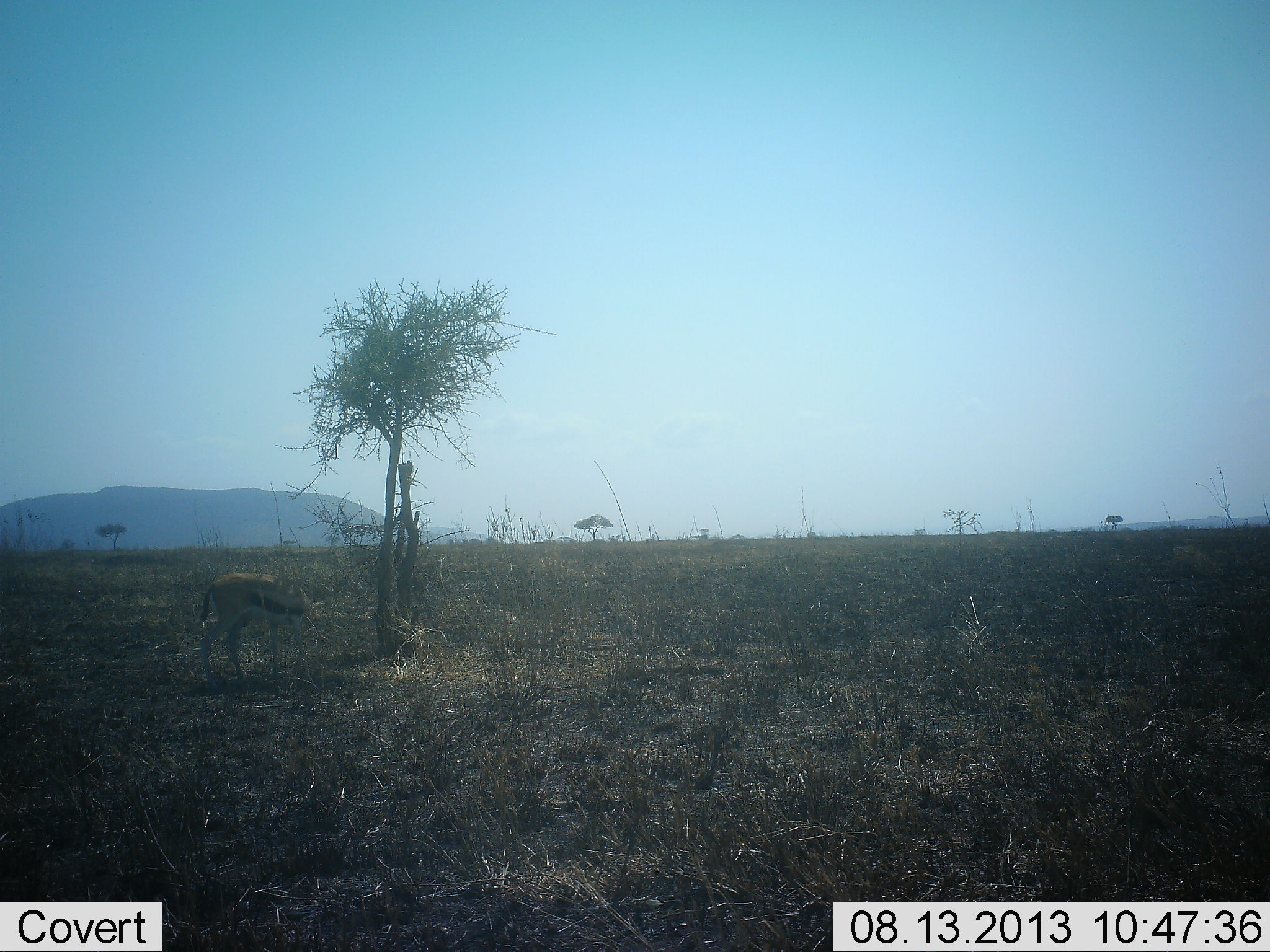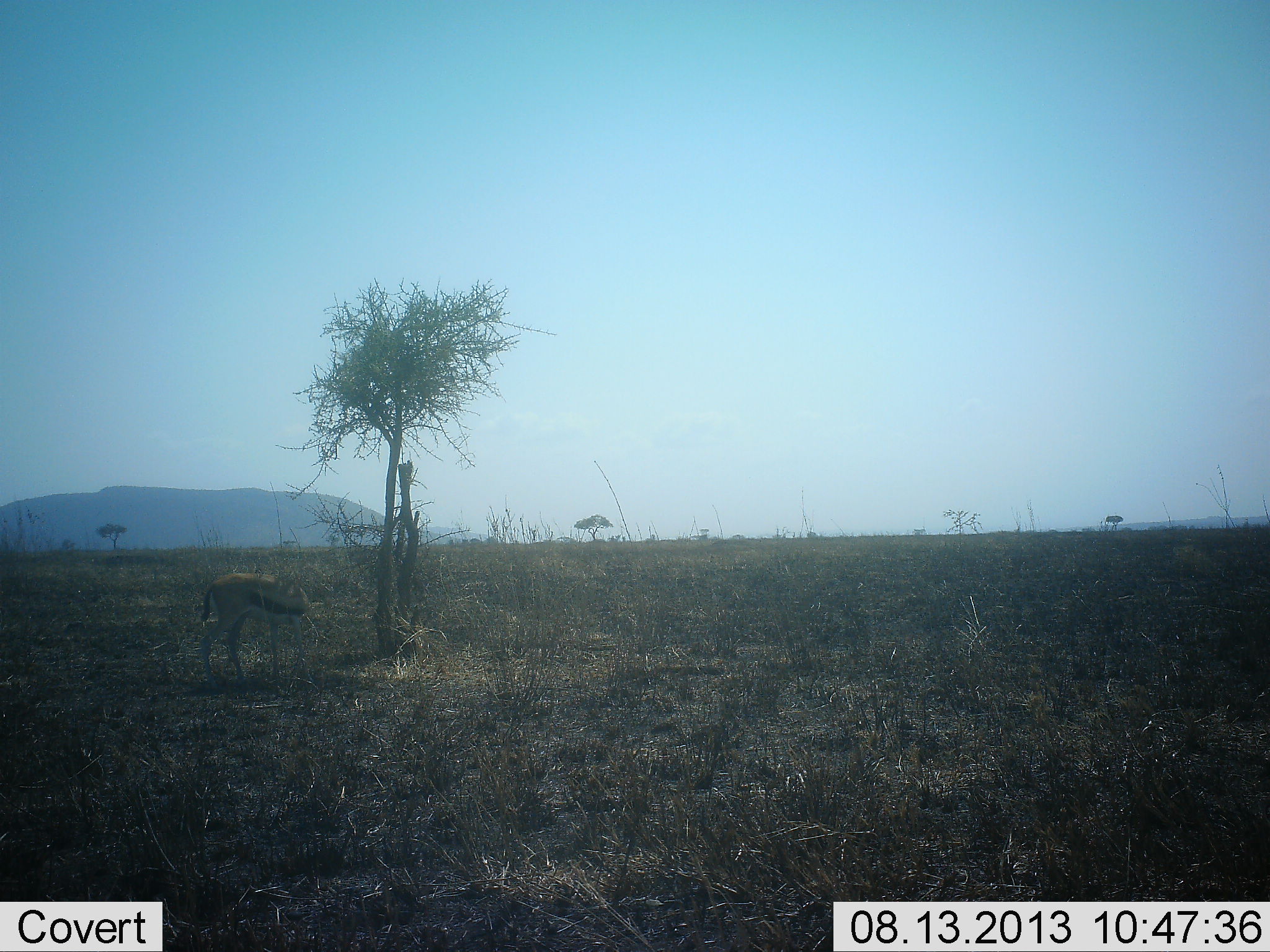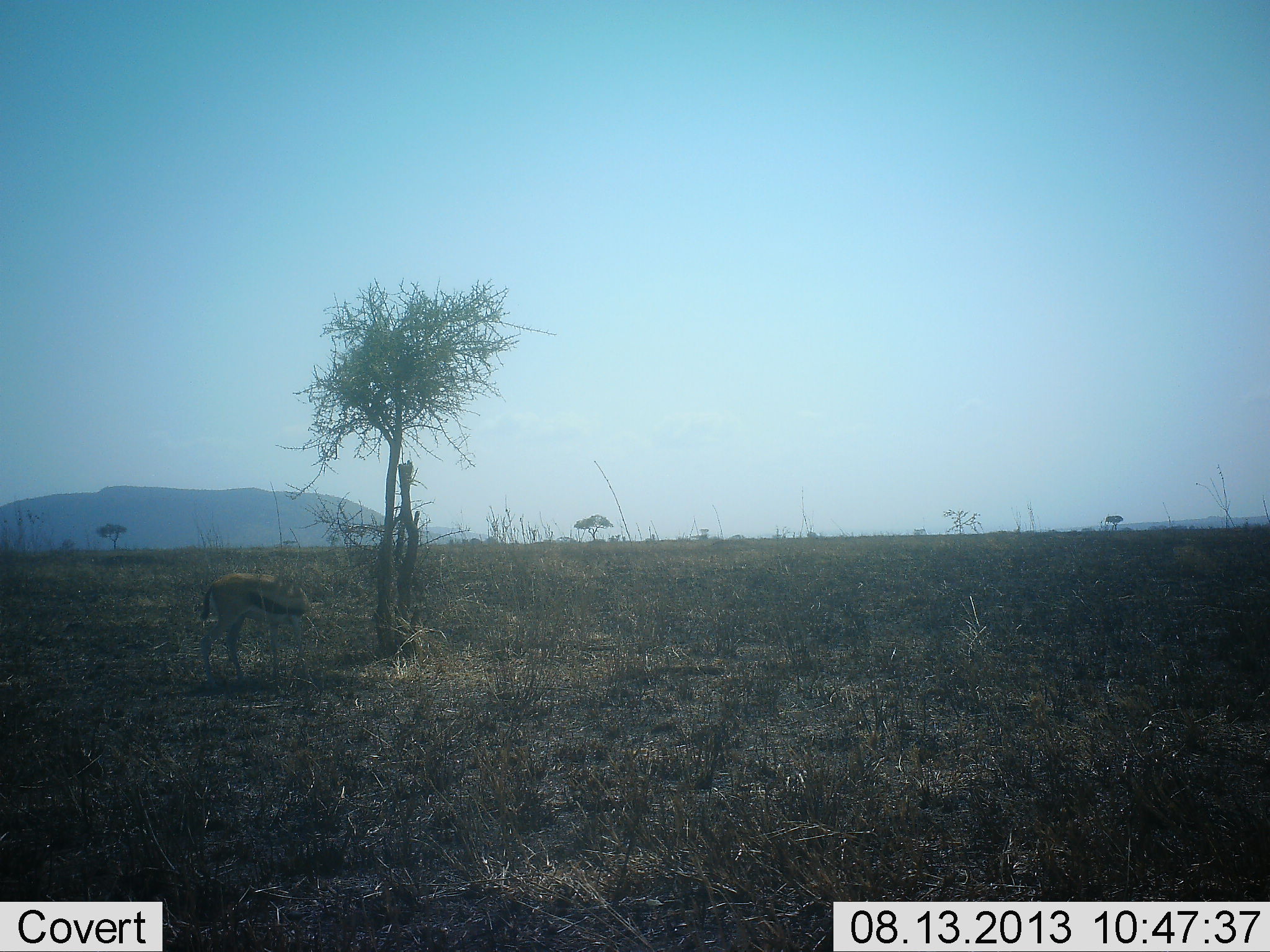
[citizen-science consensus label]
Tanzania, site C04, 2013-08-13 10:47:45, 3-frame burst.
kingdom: Animalia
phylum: Chordata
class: Mammalia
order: Artiodactyla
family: Bovidae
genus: Eudorcas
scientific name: Eudorcas thomsonii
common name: thomson's gazelle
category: gazellethomsons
Gazellethomsons (thomson's gazelle) (Eudorcas thomsonii), count 1. Behavior (volunteer vote fractions): standing 76%, resting 5%, moving 5%, interacting 0%. Young present (vote fraction): 0%. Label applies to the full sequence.